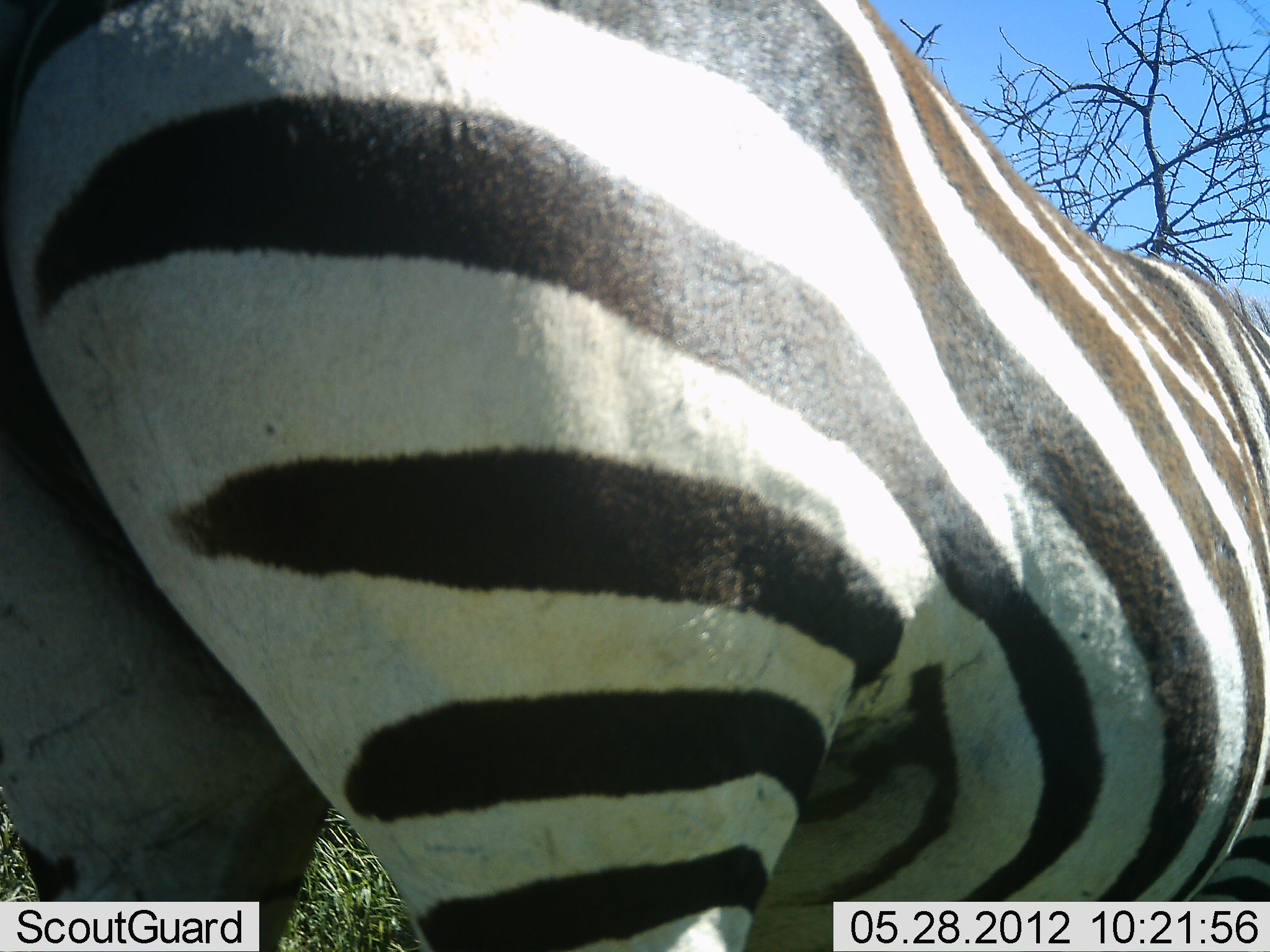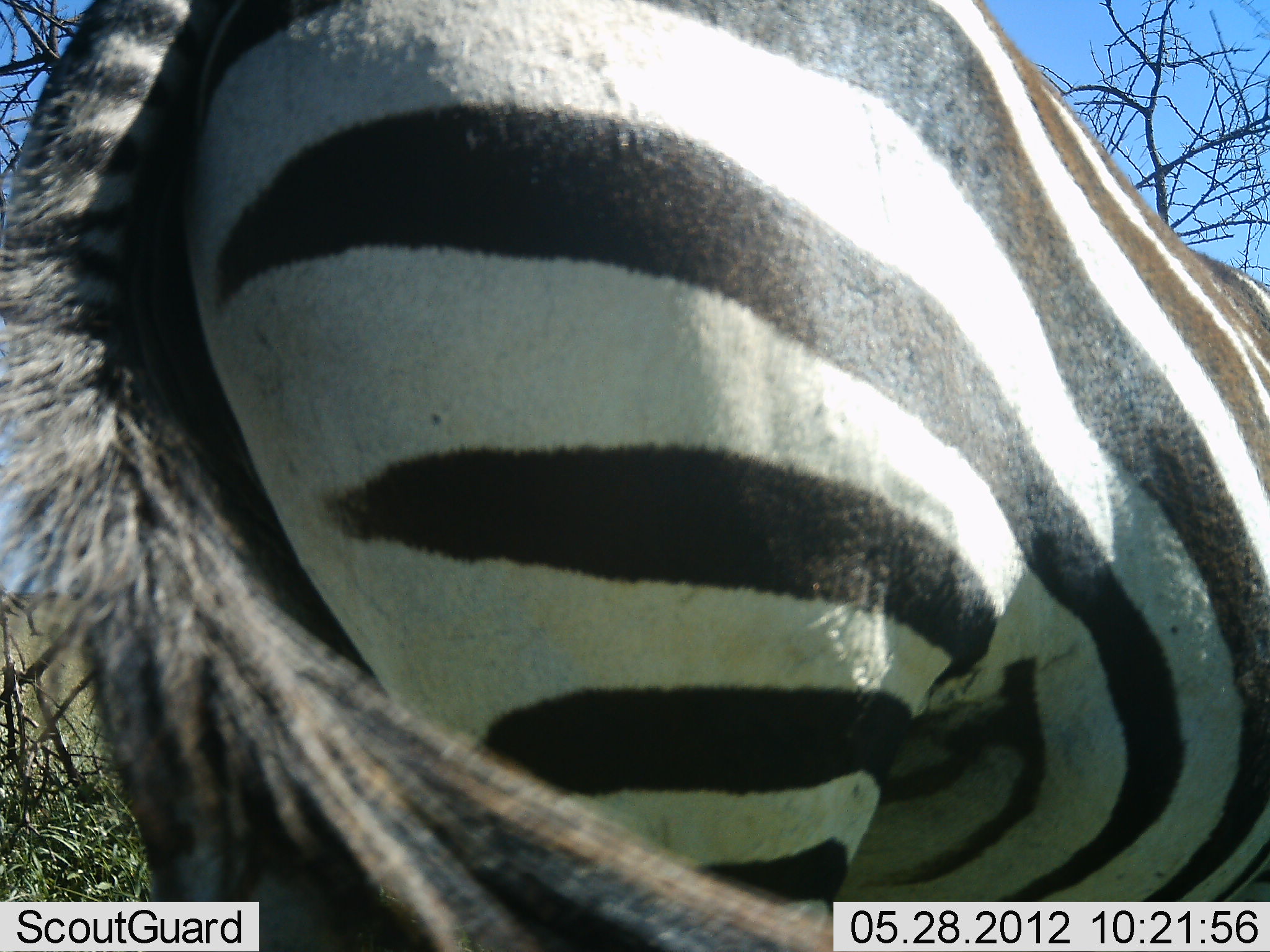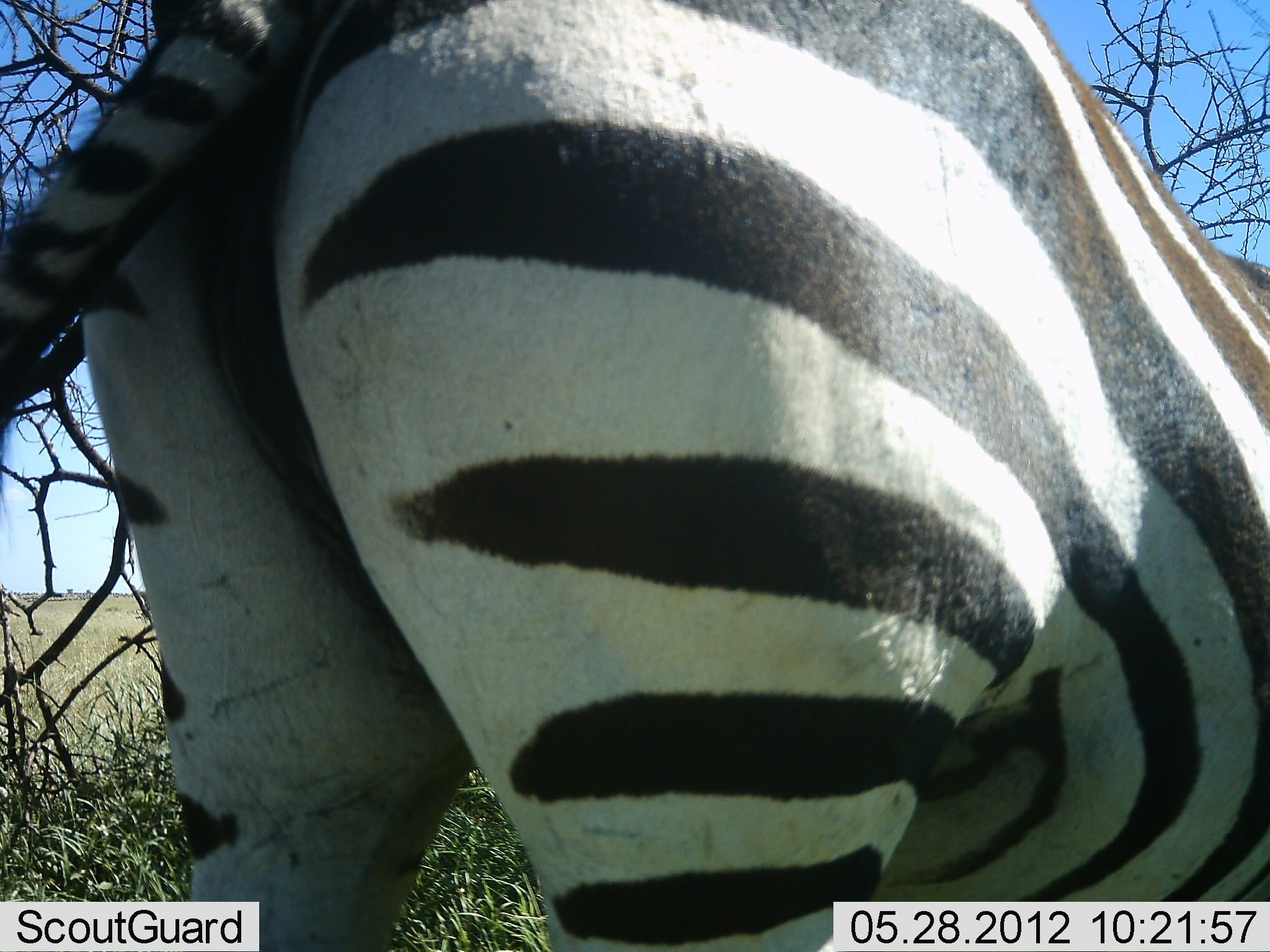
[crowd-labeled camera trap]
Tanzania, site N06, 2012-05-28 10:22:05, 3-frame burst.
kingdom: Animalia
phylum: Chordata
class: Mammalia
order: Perissodactyla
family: Equidae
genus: Equus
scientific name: Equus quagga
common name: plains zebra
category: zebra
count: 1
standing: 90%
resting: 0%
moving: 15%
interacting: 0%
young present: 0%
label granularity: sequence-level